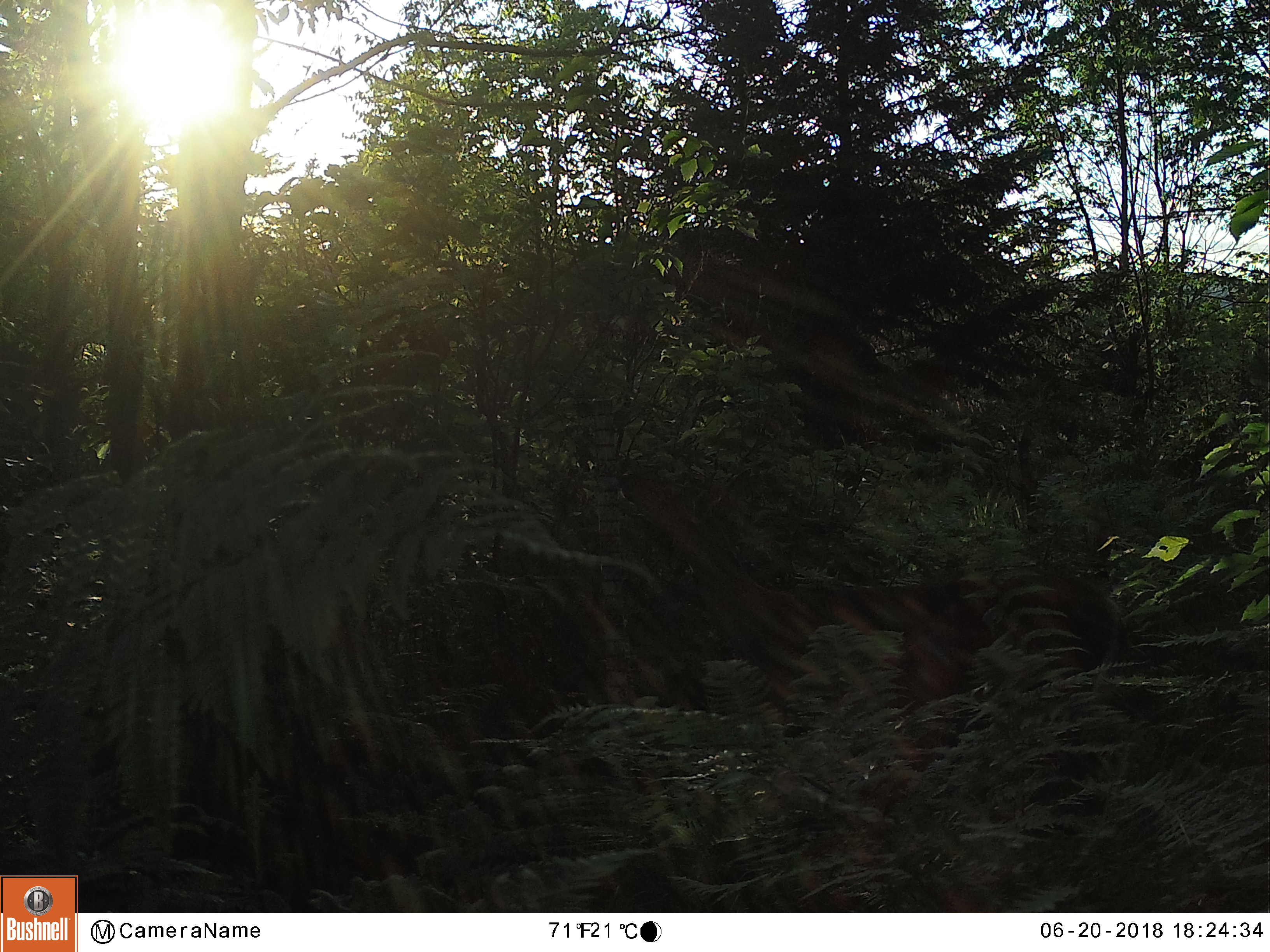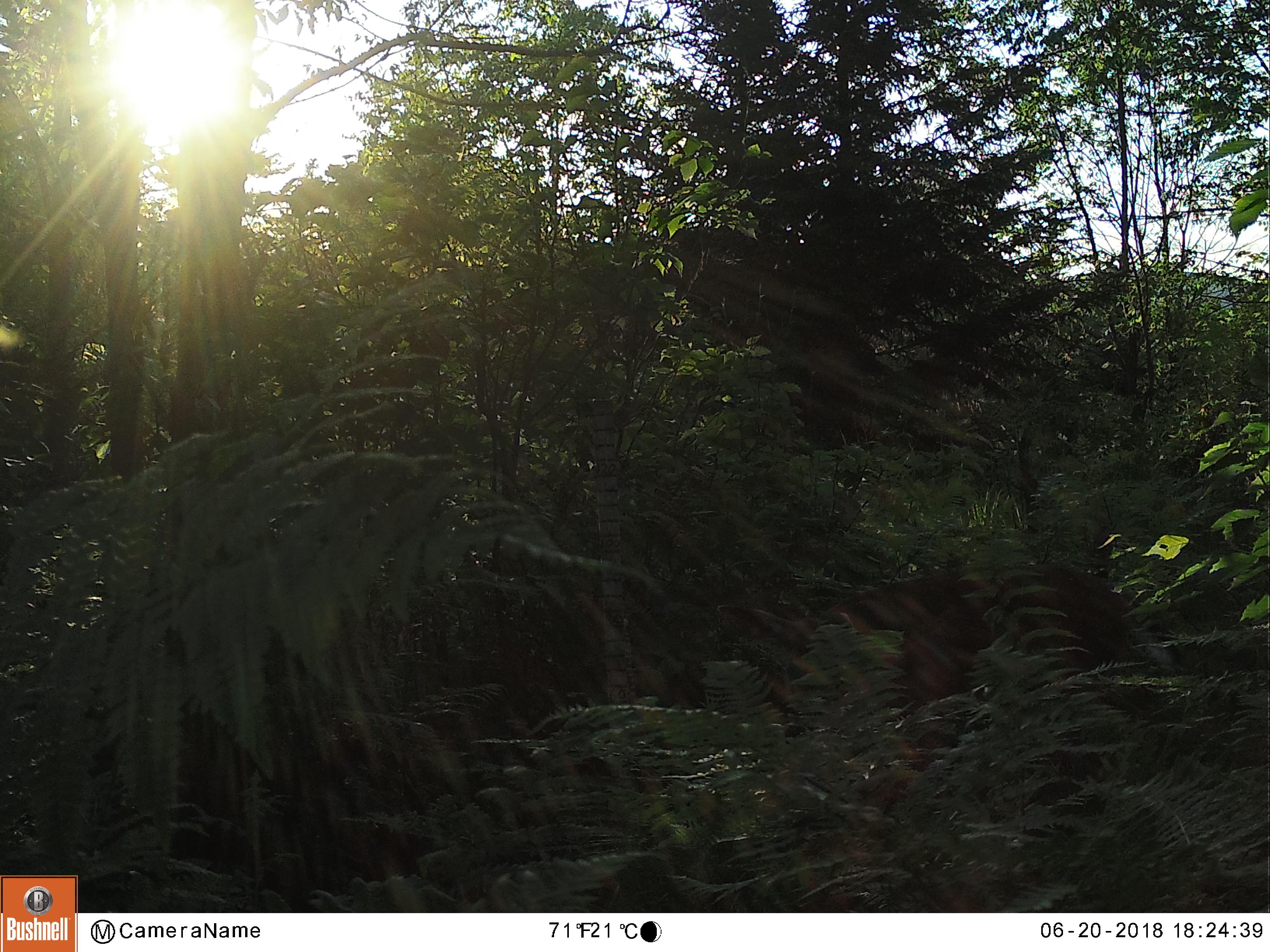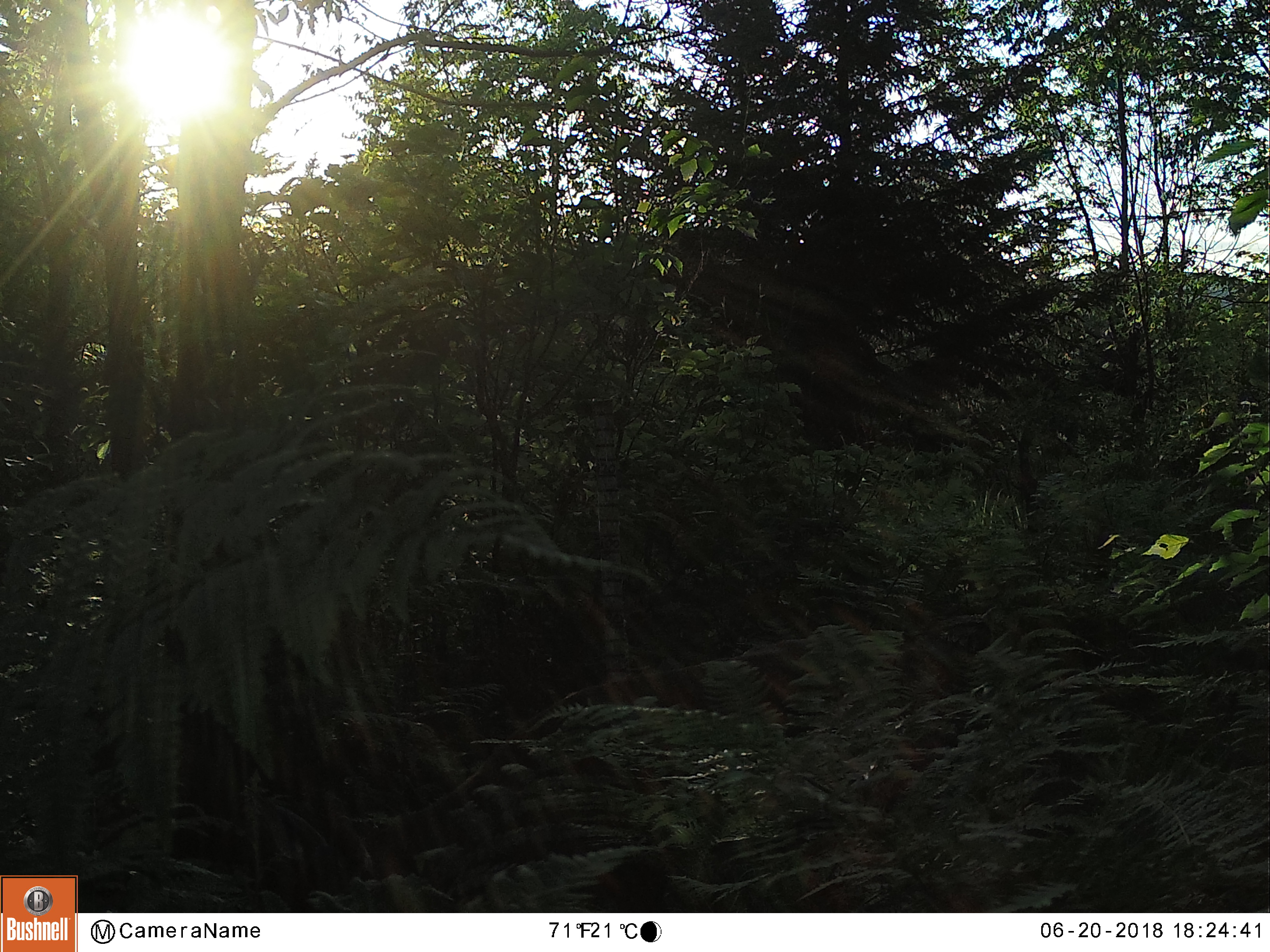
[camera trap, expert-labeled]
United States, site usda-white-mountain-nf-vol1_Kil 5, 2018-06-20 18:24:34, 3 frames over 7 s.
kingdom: Animalia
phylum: Chordata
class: Mammalia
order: Artiodactyla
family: Cervidae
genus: Odocoileus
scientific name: Odocoileus virginianus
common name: white-tailed deer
White-tailed deer (Odocoileus virginianus).